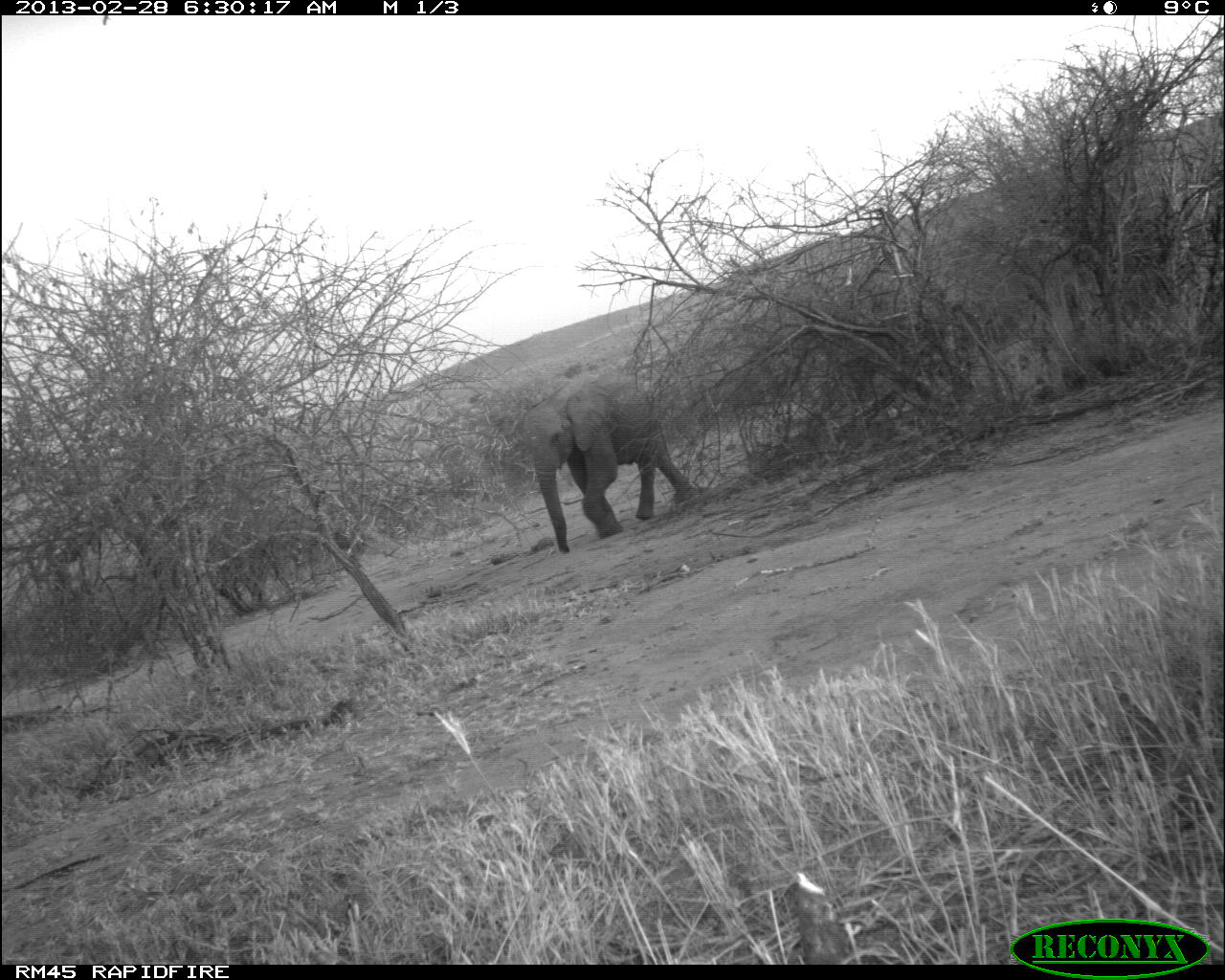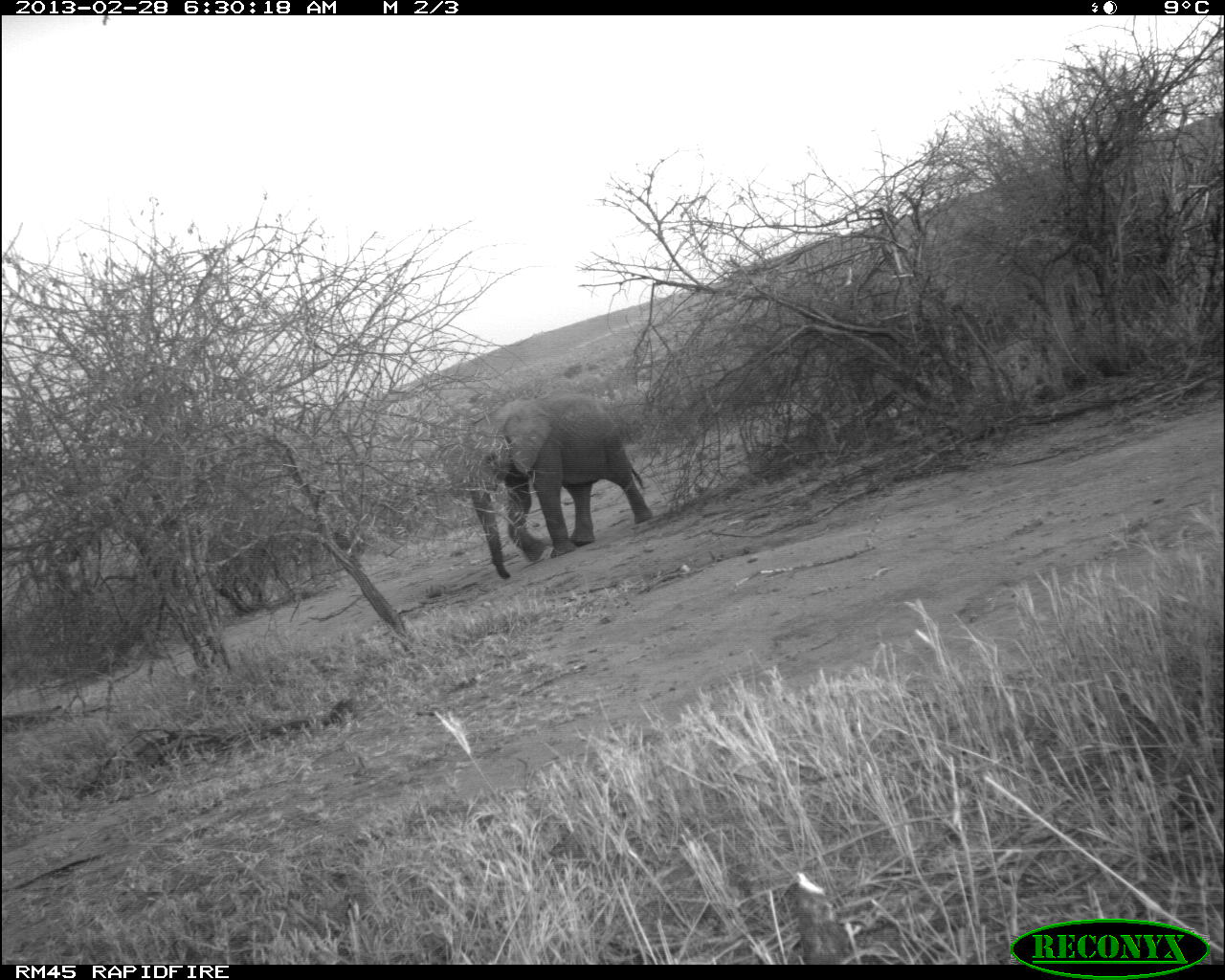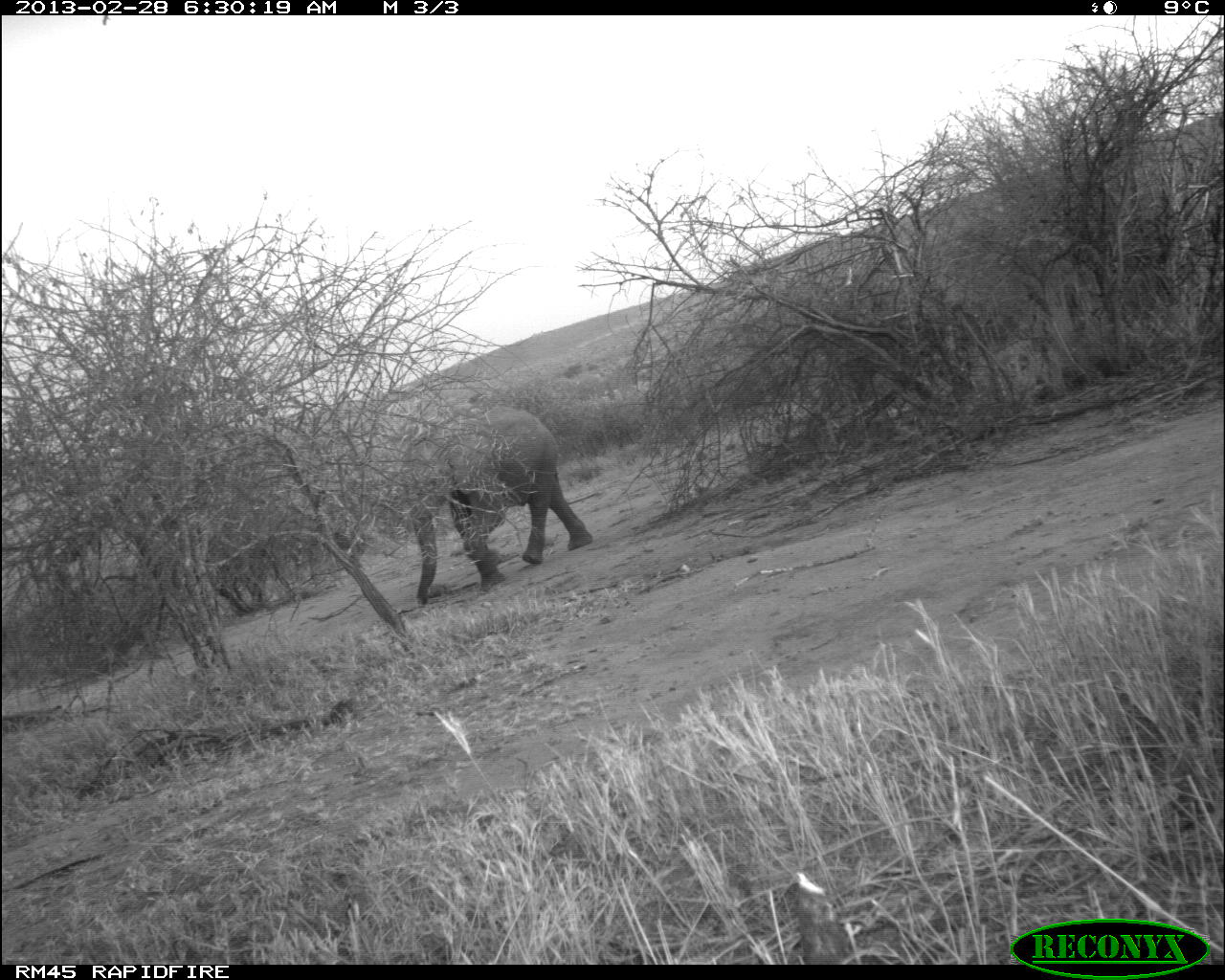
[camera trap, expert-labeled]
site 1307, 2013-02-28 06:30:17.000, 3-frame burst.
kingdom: Animalia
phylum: Chordata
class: Mammalia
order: Proboscidea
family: Elephantidae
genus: Loxodonta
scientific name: Loxodonta africana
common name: african bush elephant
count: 1